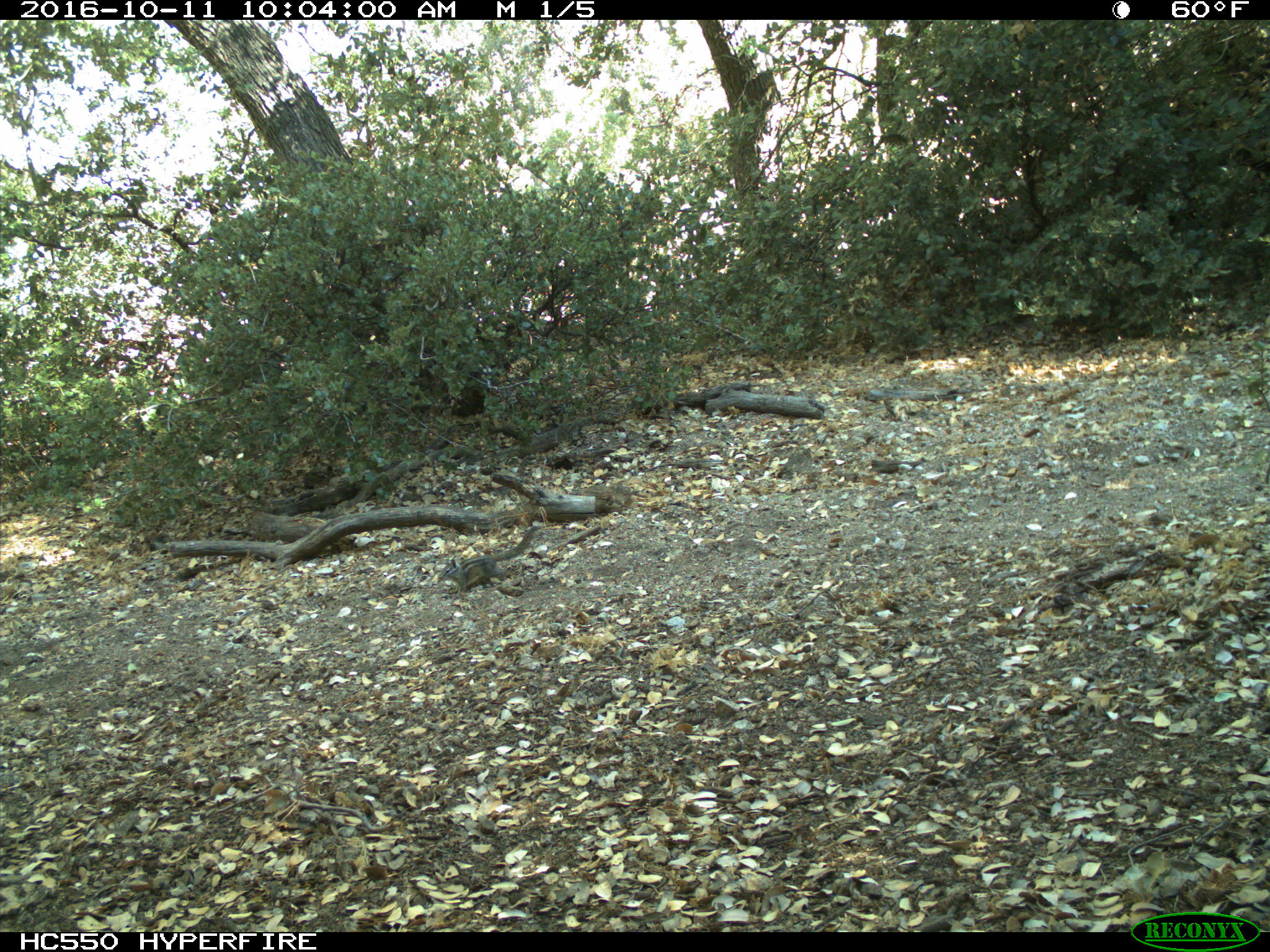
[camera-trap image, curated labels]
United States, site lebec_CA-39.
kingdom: Animalia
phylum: Chordata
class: Mammalia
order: Rodentia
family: Sciuridae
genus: Tamias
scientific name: Tamias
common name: chipmunk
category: unidentified chipmunk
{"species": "unidentified chipmunk (chipmunk) (Tamias)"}